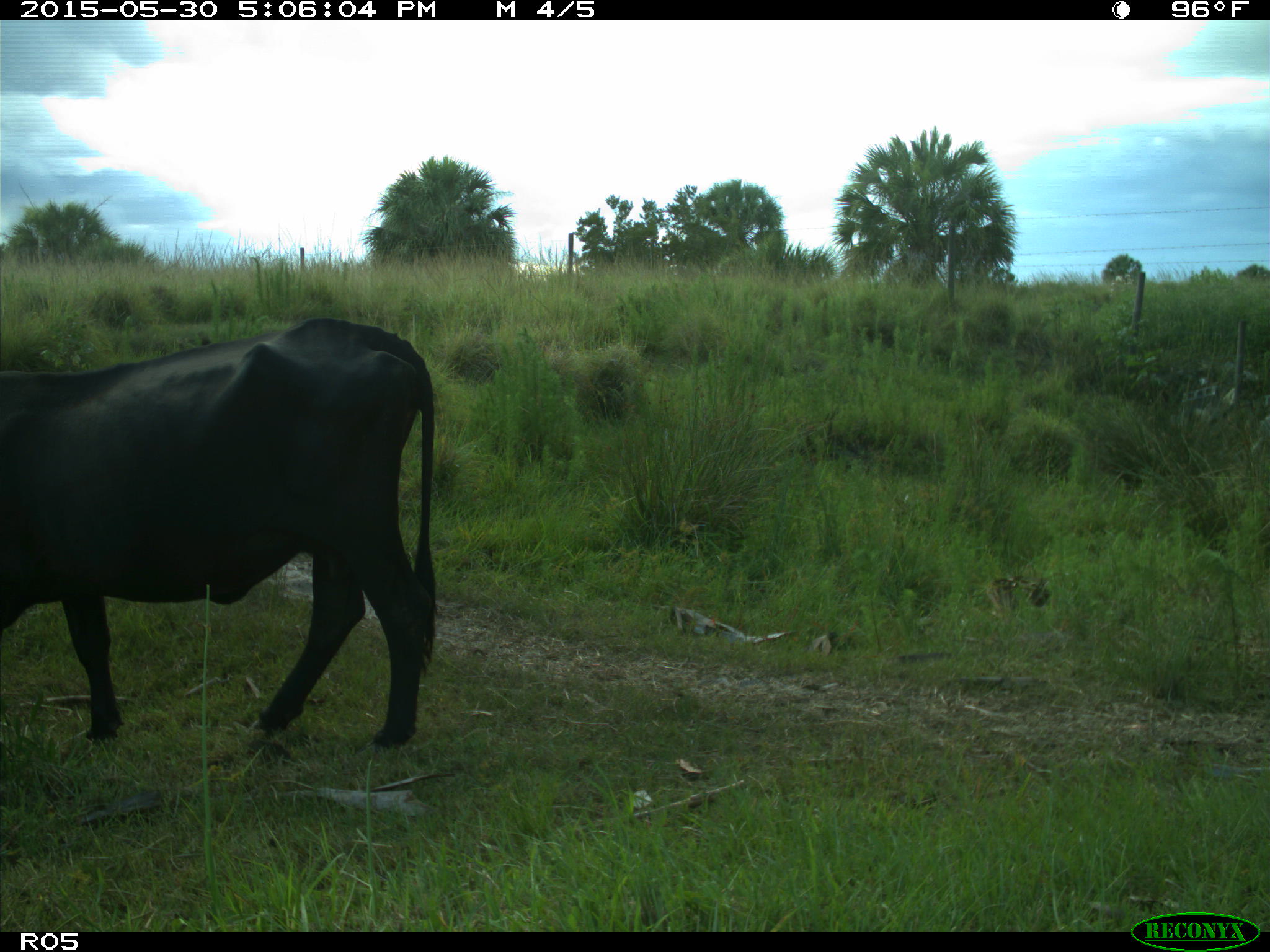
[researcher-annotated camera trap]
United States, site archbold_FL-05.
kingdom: Animalia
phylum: Chordata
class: Mammalia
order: Artiodactyla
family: Bovidae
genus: Bos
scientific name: Bos taurus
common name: domestic cow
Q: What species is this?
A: Bos taurus (domestic cow).